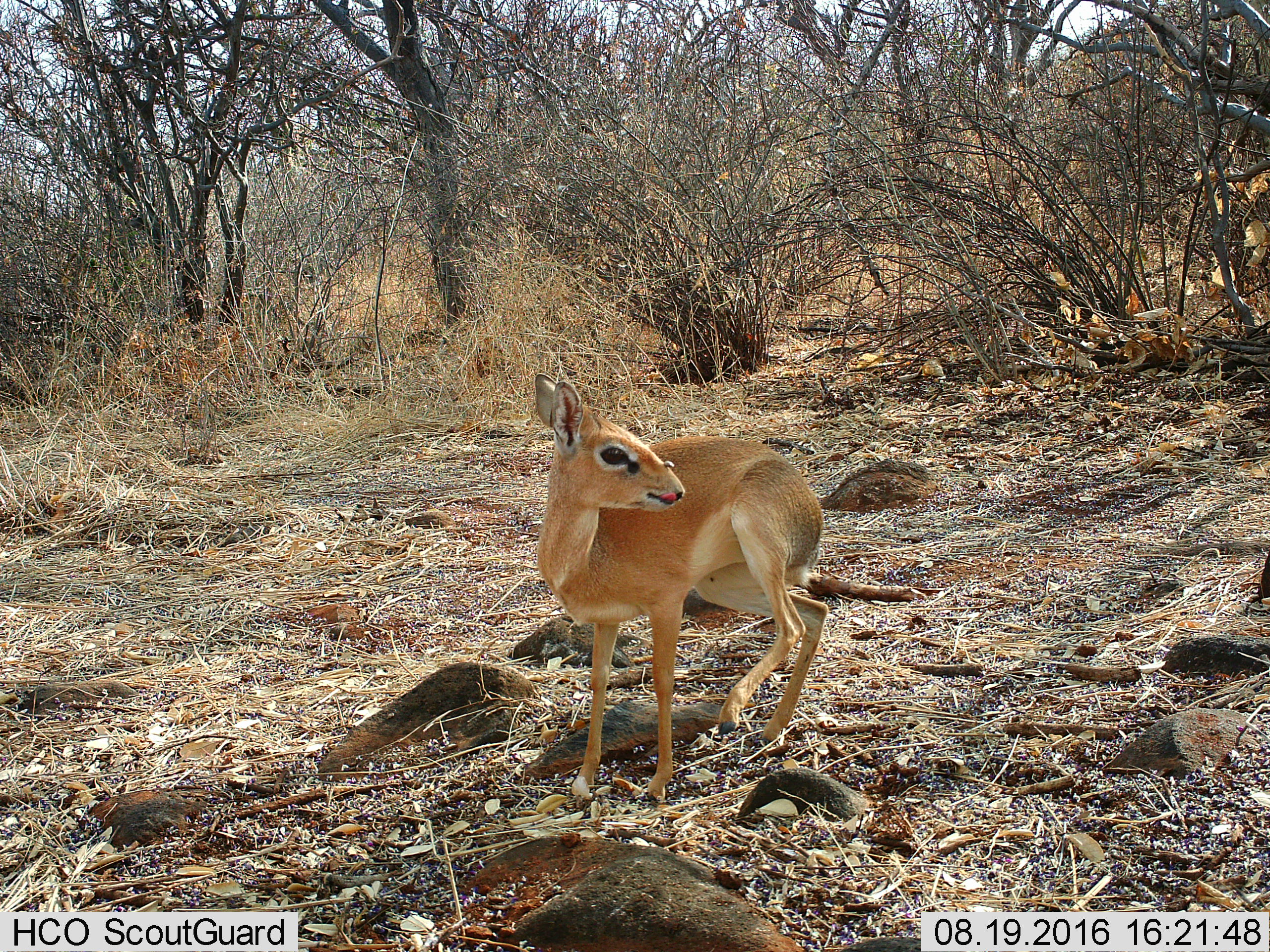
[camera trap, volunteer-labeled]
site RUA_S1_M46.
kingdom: Animalia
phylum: Chordata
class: Mammalia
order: Artiodactyla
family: Bovidae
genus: Madoqua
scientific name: Madoqua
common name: dik-dik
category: dikdik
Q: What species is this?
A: Dikdik (dik-dik) (Madoqua).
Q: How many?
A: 1.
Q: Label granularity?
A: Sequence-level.